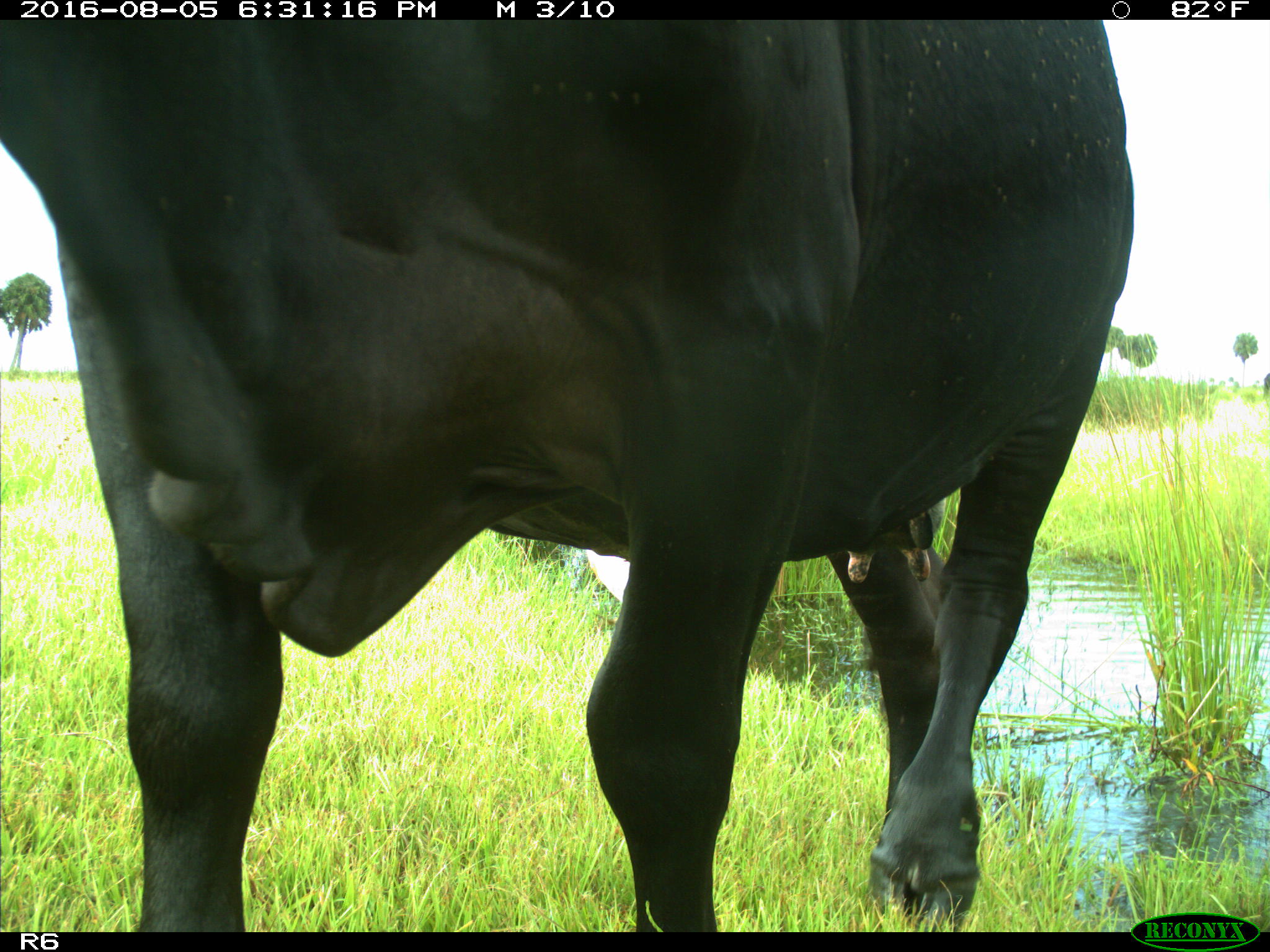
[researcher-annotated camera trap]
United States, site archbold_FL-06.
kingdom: Animalia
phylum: Chordata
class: Mammalia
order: Artiodactyla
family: Bovidae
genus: Bos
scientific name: Bos taurus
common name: domestic cow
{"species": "Bos taurus (domestic cow)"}